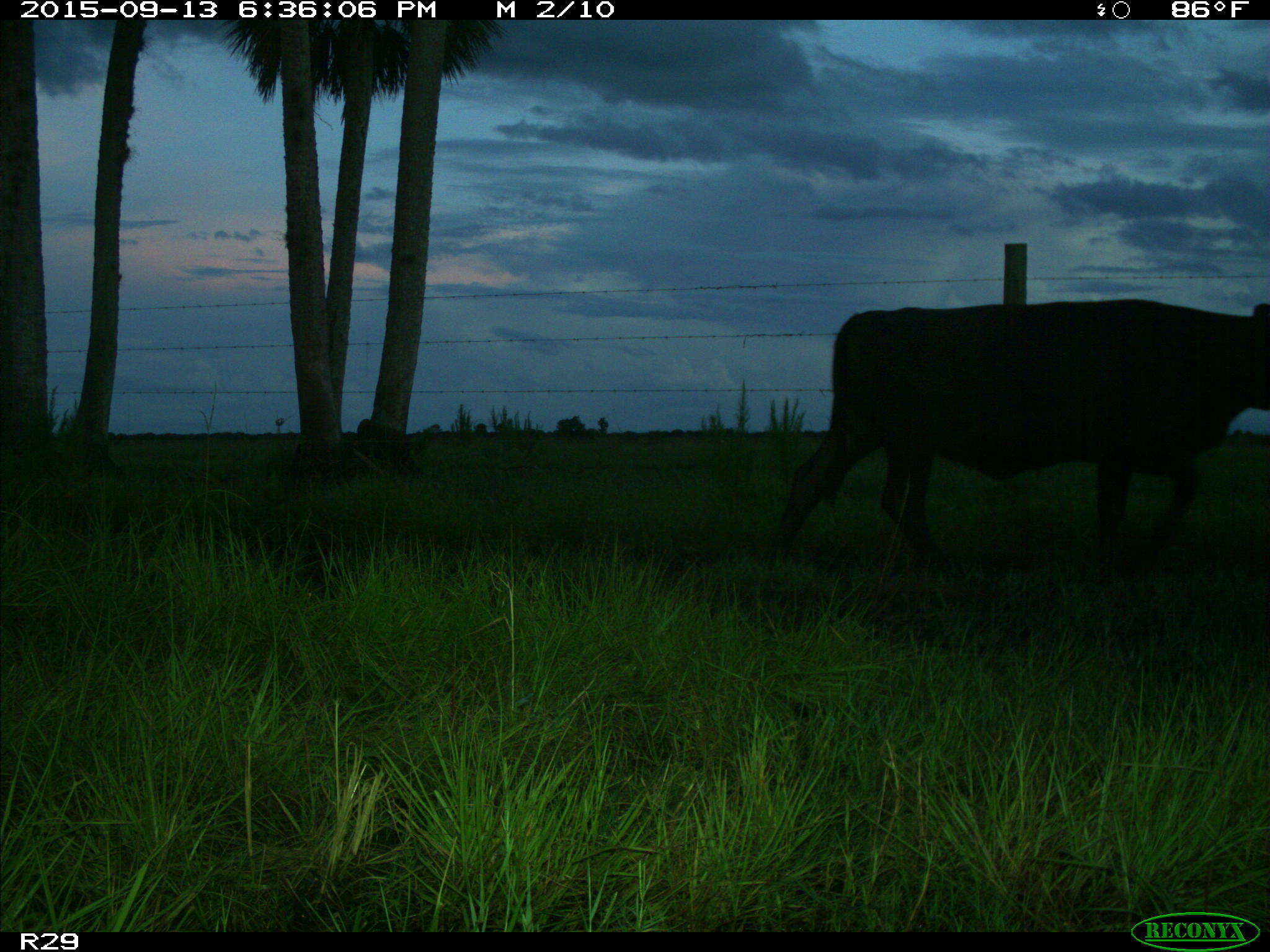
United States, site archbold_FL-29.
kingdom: Animalia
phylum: Chordata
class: Mammalia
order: Artiodactyla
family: Bovidae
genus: Bos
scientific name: Bos taurus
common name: domestic cow